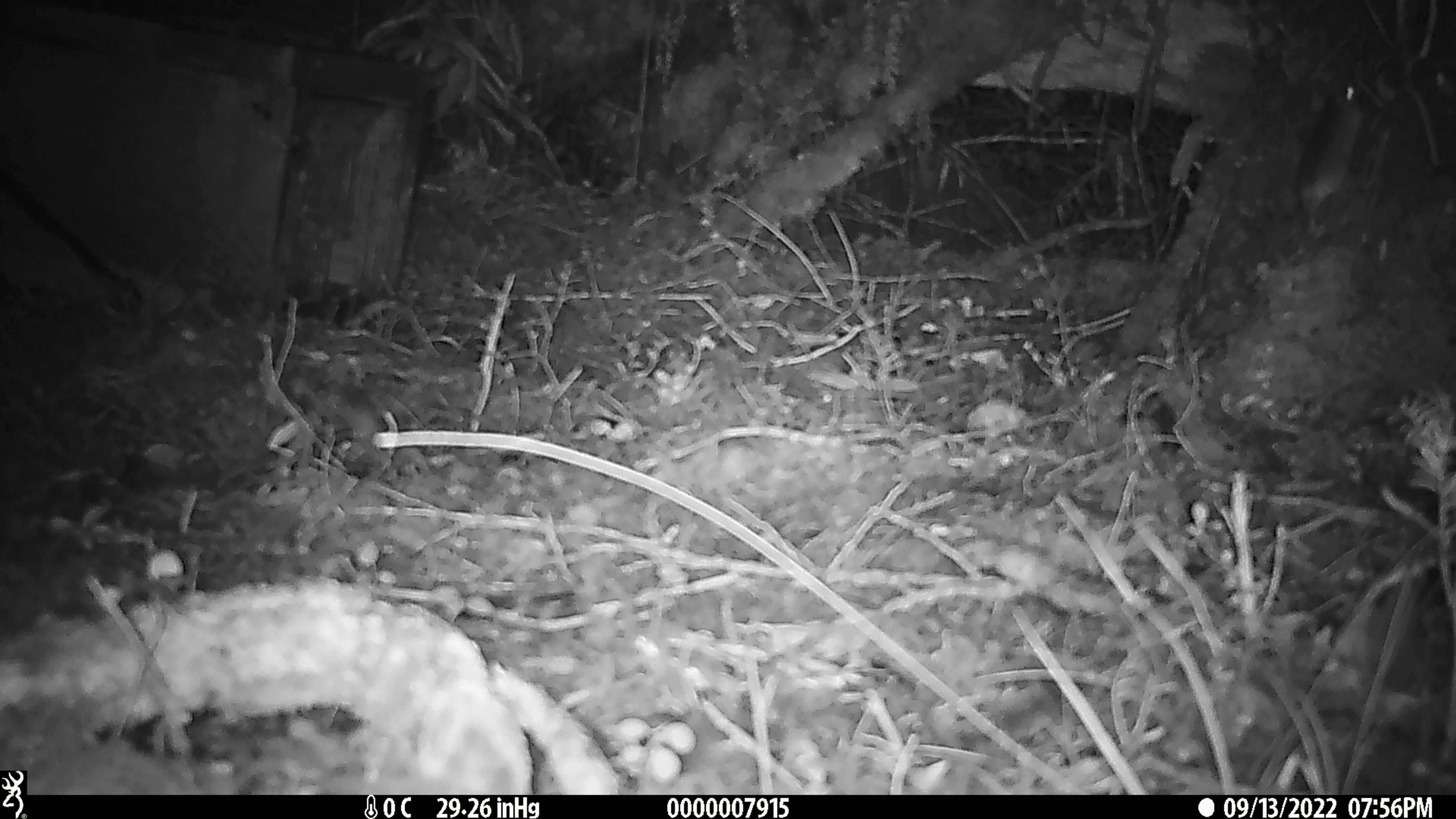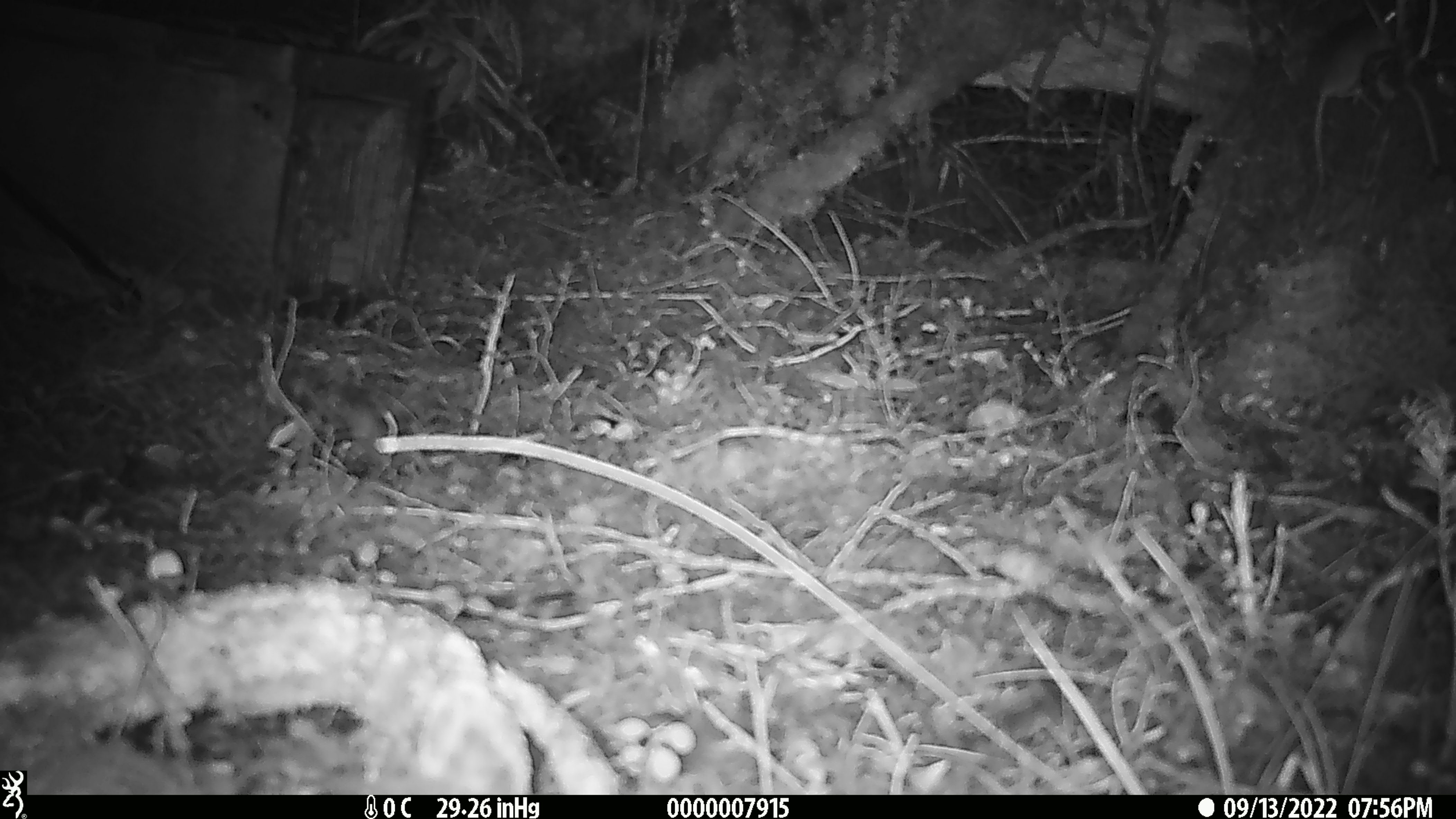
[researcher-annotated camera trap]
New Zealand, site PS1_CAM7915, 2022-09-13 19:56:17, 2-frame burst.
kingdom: Animalia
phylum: Chordata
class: Mammalia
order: Rodentia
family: Muridae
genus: Mus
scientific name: Mus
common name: mouse